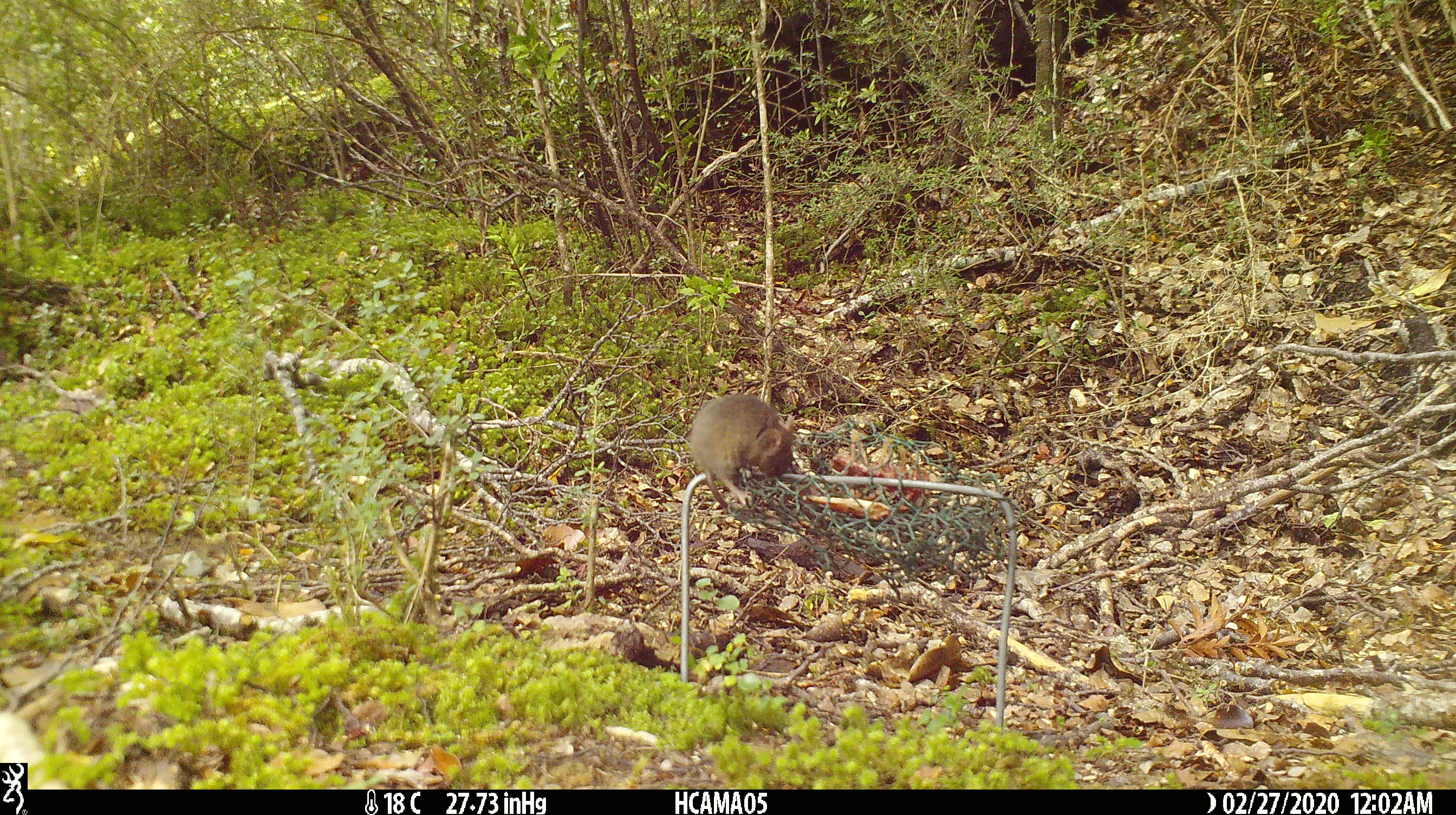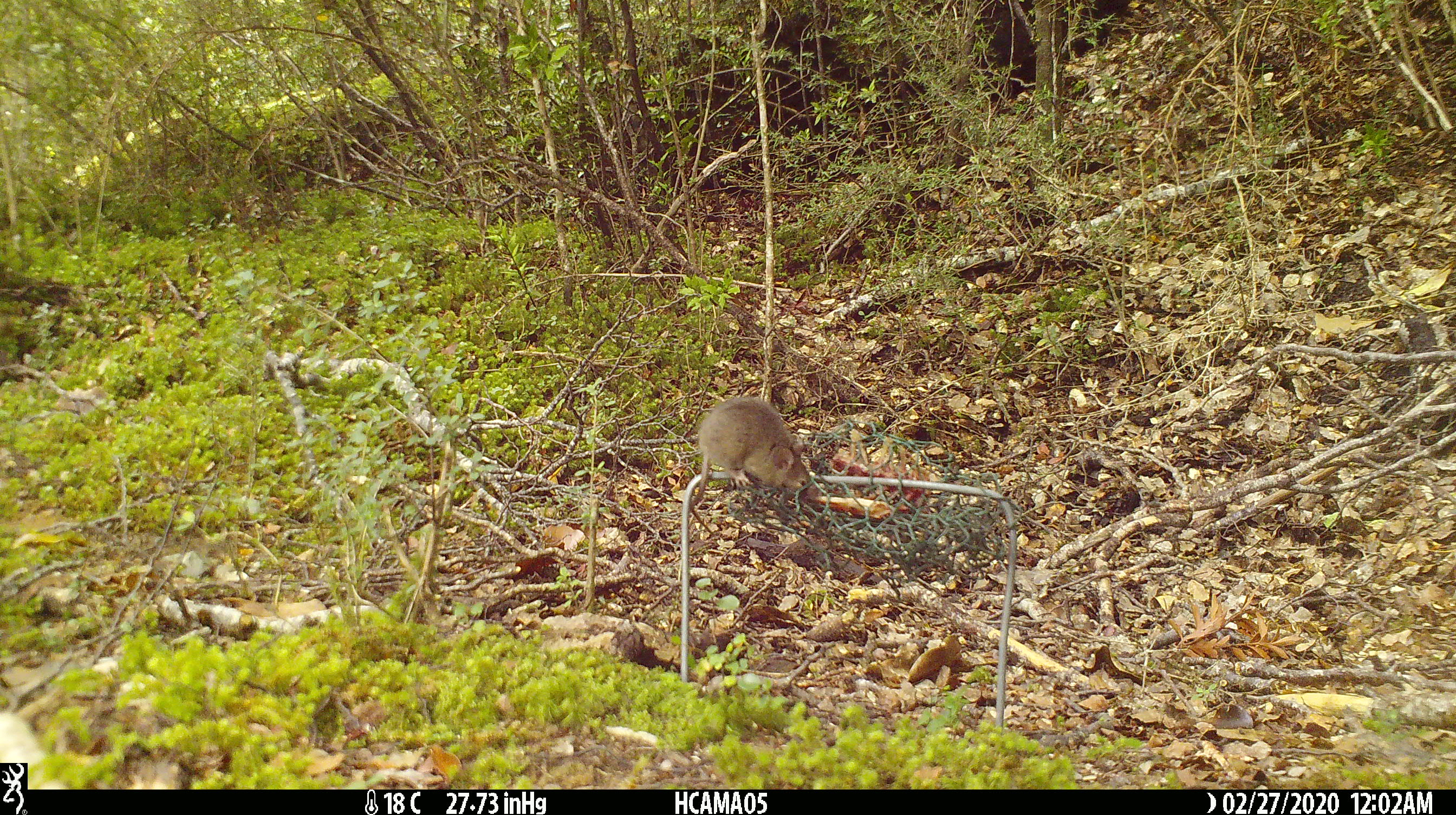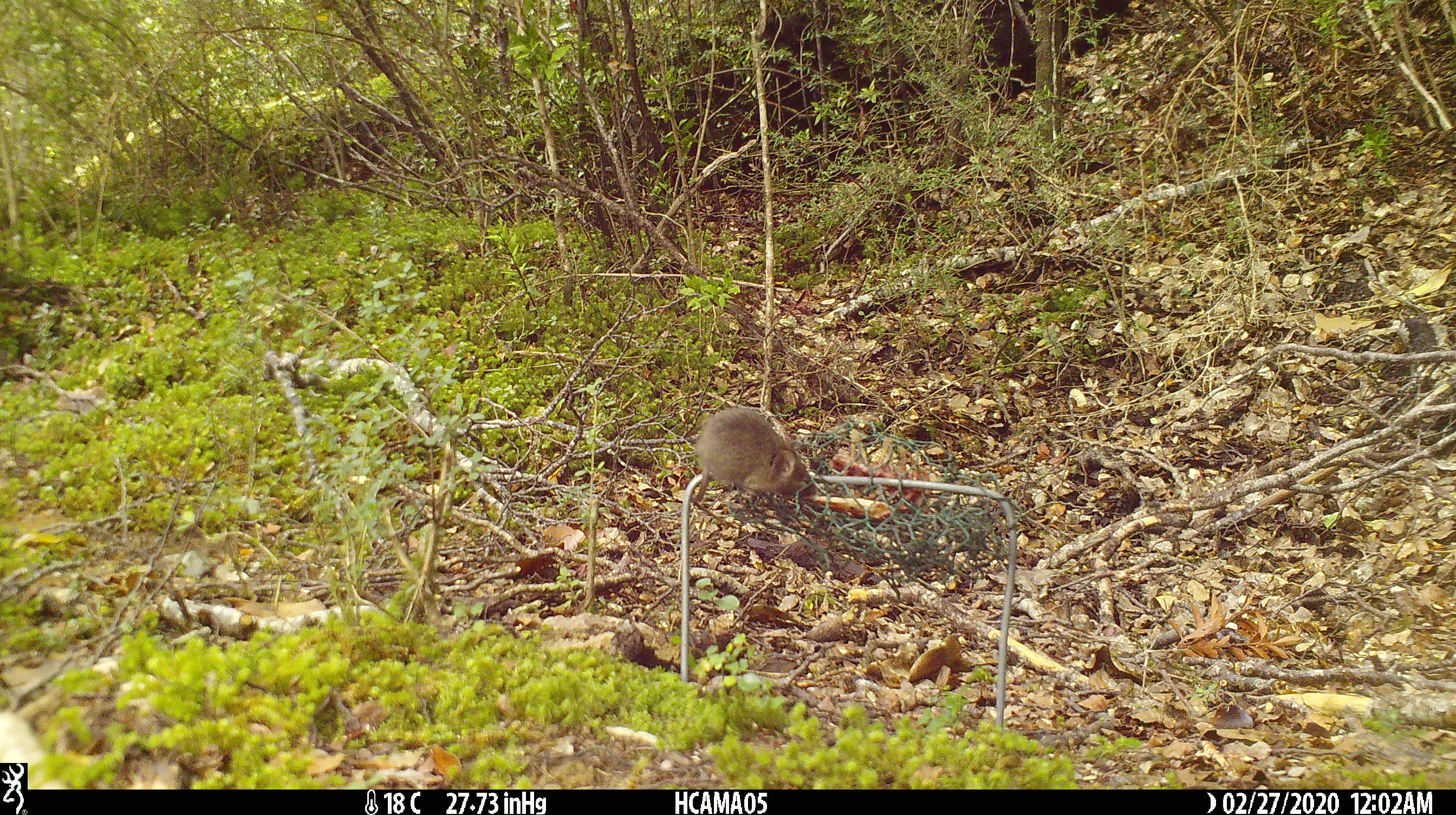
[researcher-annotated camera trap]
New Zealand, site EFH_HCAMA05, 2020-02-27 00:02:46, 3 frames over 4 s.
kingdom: Animalia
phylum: Chordata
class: Mammalia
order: Rodentia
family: Muridae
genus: Mus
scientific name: Mus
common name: mouse